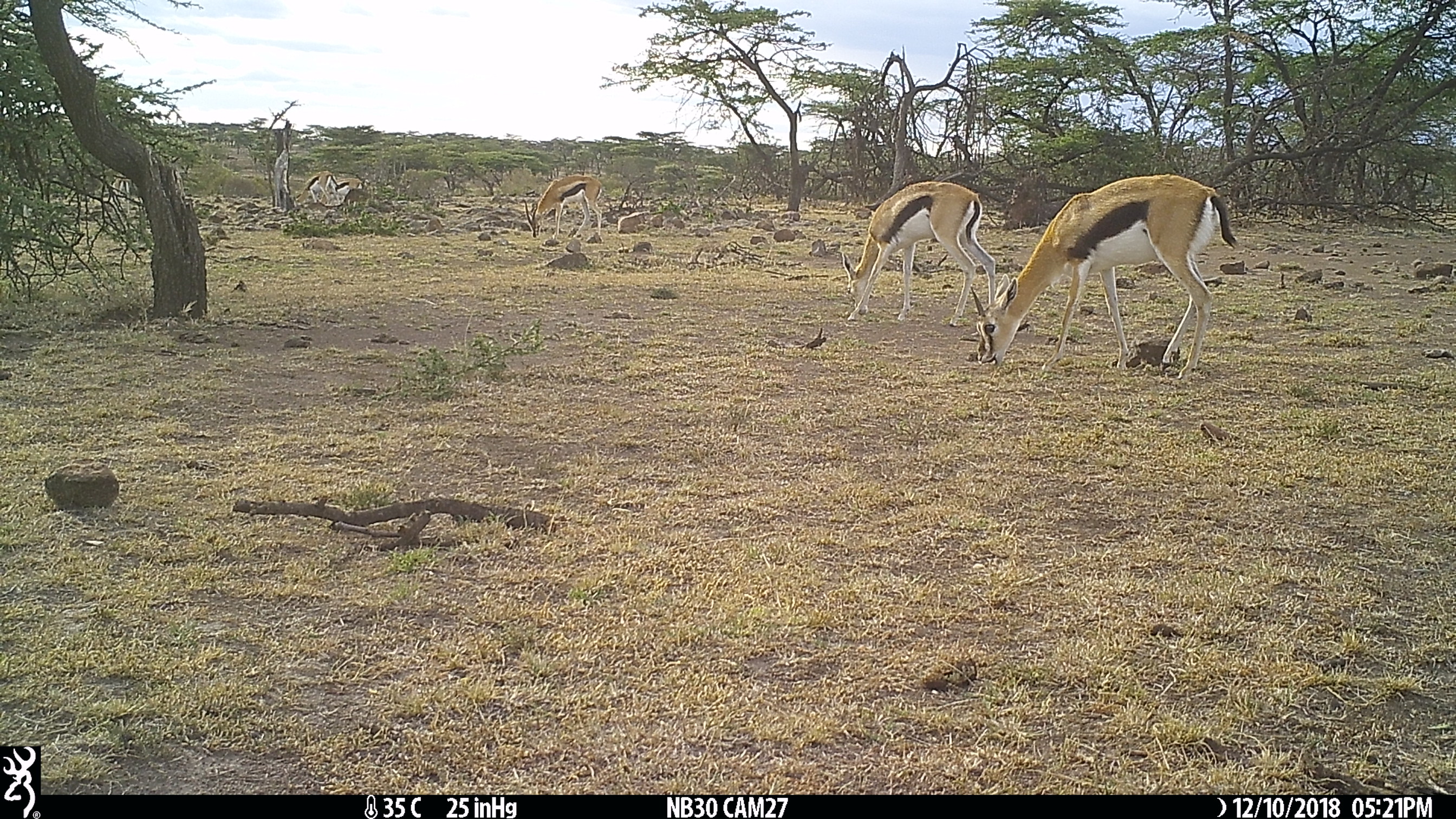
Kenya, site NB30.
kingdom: Animalia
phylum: Chordata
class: Mammalia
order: Artiodactyla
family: Bovidae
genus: Eudorcas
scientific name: Eudorcas thomsonii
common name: thomon's gazelle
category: gazelle thomsons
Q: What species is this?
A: Gazelle thomsons (thomon's gazelle) (Eudorcas thomsonii).